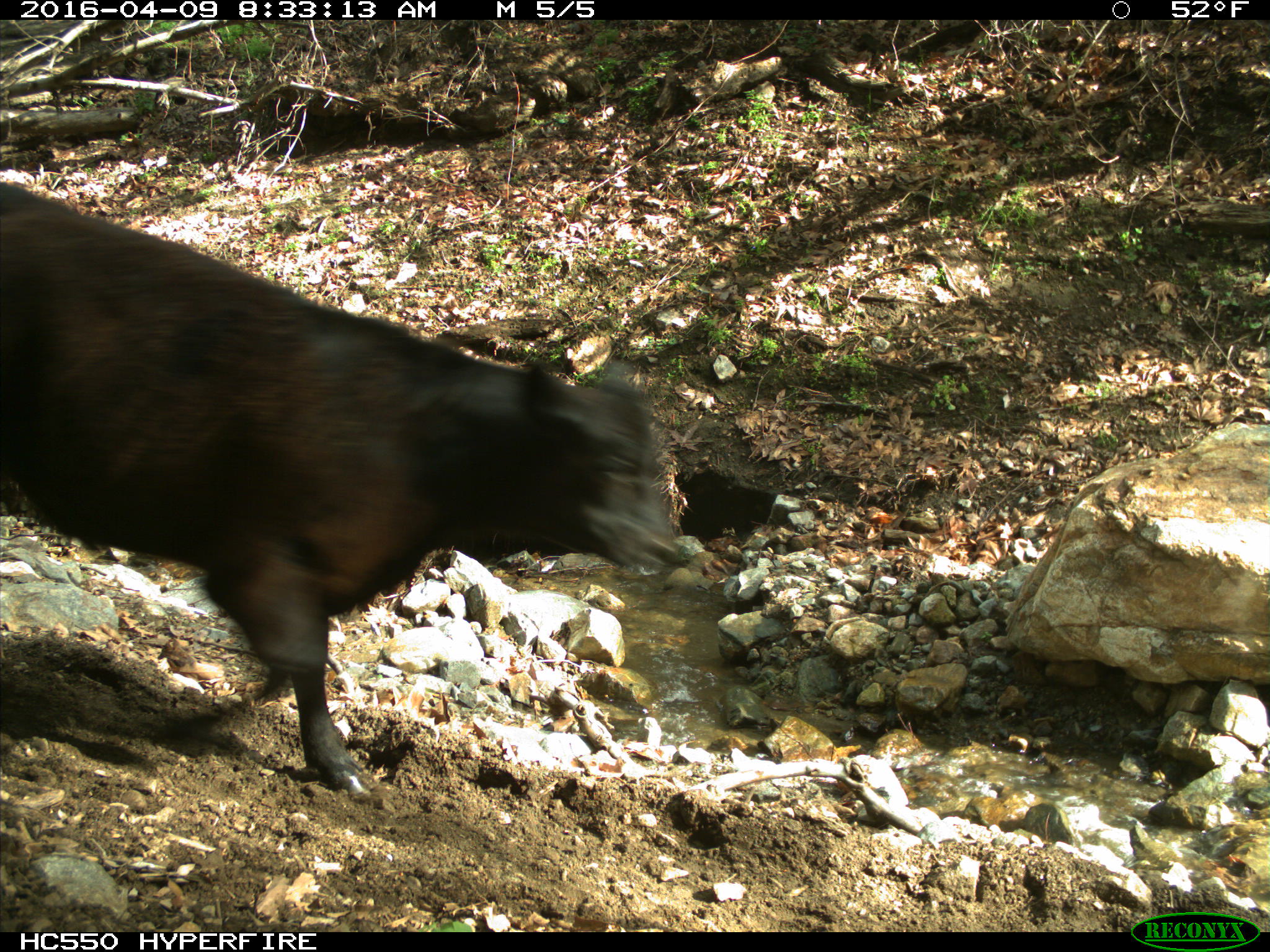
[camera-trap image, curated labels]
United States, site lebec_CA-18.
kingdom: Animalia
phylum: Chordata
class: Mammalia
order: Artiodactyla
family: Bovidae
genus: Bos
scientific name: Bos taurus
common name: domestic cow